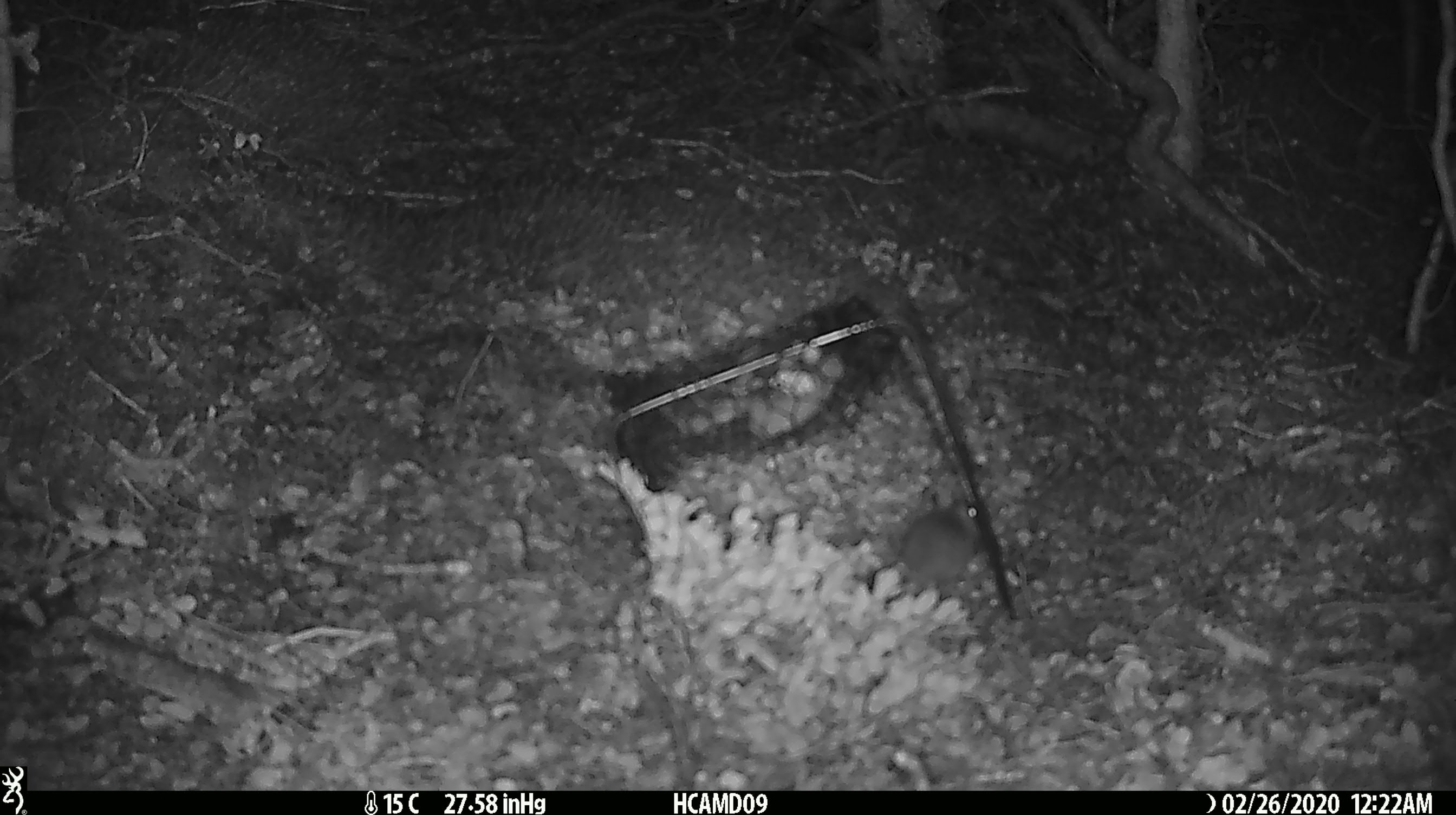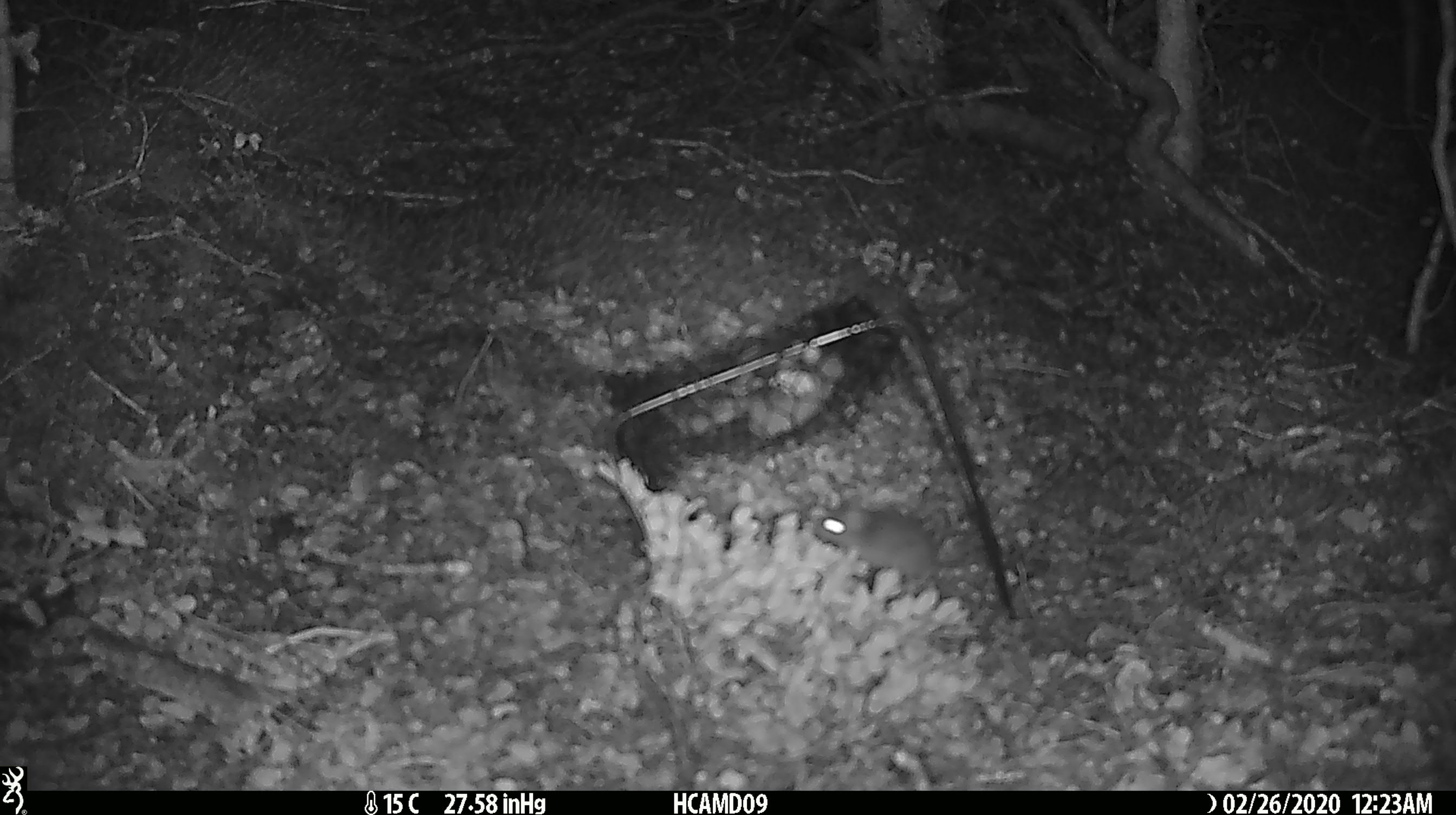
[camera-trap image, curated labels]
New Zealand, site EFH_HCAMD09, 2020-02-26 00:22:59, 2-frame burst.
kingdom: Animalia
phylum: Chordata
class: Mammalia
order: Rodentia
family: Muridae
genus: Mus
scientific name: Mus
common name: mouse